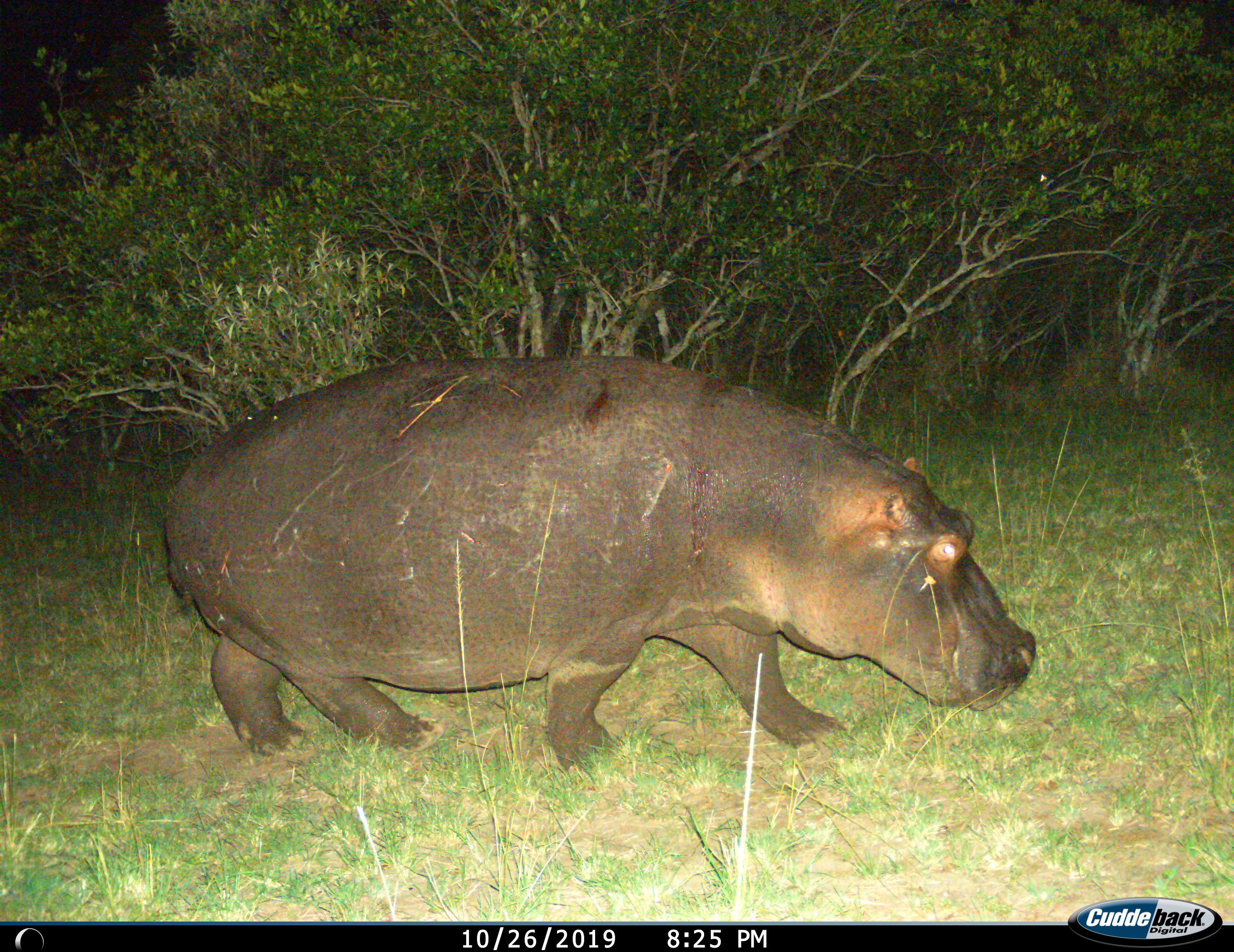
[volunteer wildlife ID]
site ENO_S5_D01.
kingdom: Animalia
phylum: Chordata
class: Mammalia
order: Artiodactyla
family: Hippopotamidae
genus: Hippopotamus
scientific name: Hippopotamus amphibius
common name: hippopotamus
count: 1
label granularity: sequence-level